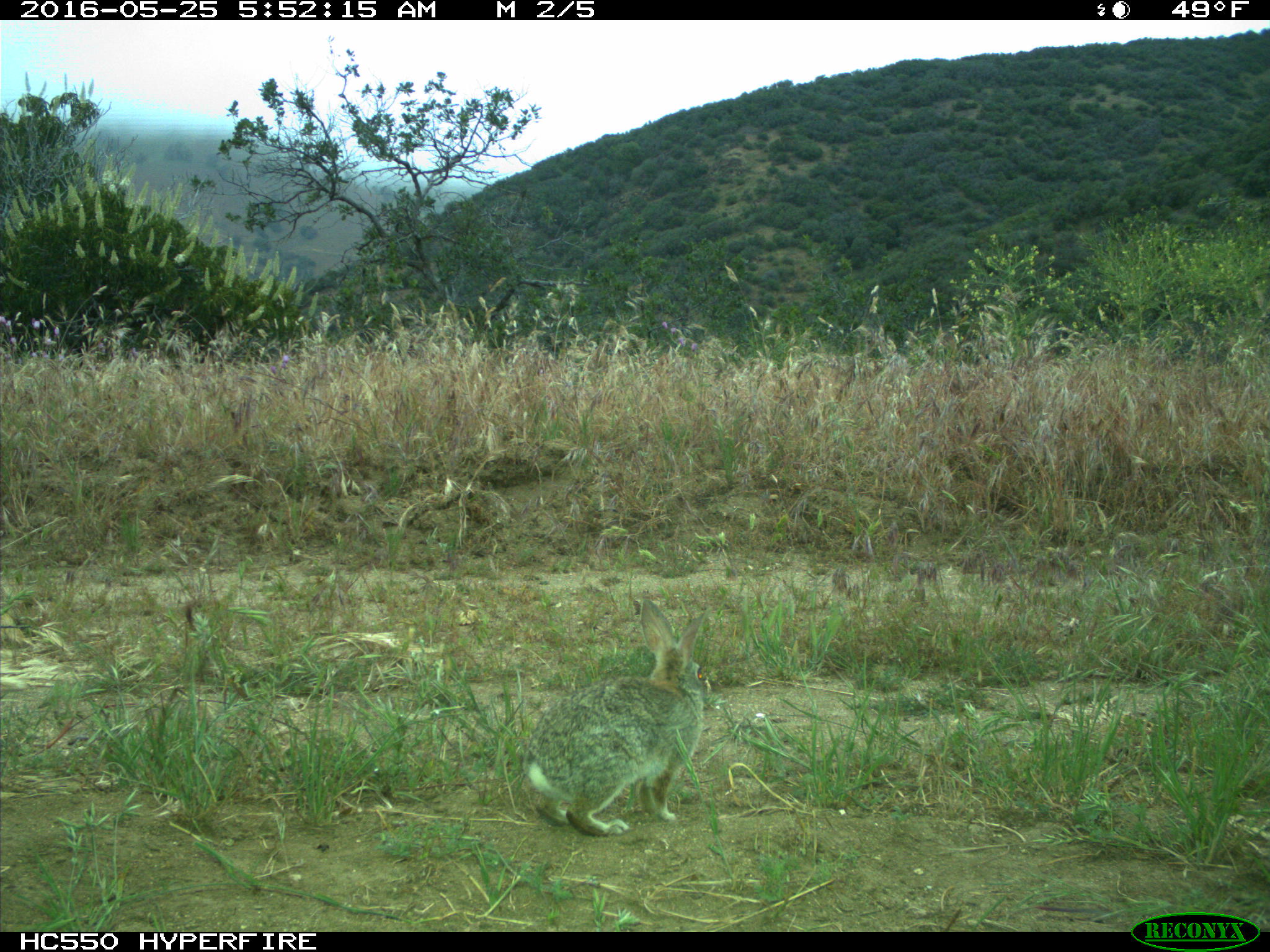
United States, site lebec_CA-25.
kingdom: Animalia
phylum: Chordata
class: Mammalia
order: Lagomorpha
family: Leporidae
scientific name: Leporidae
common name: rabbits and hares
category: unidentified rabbit